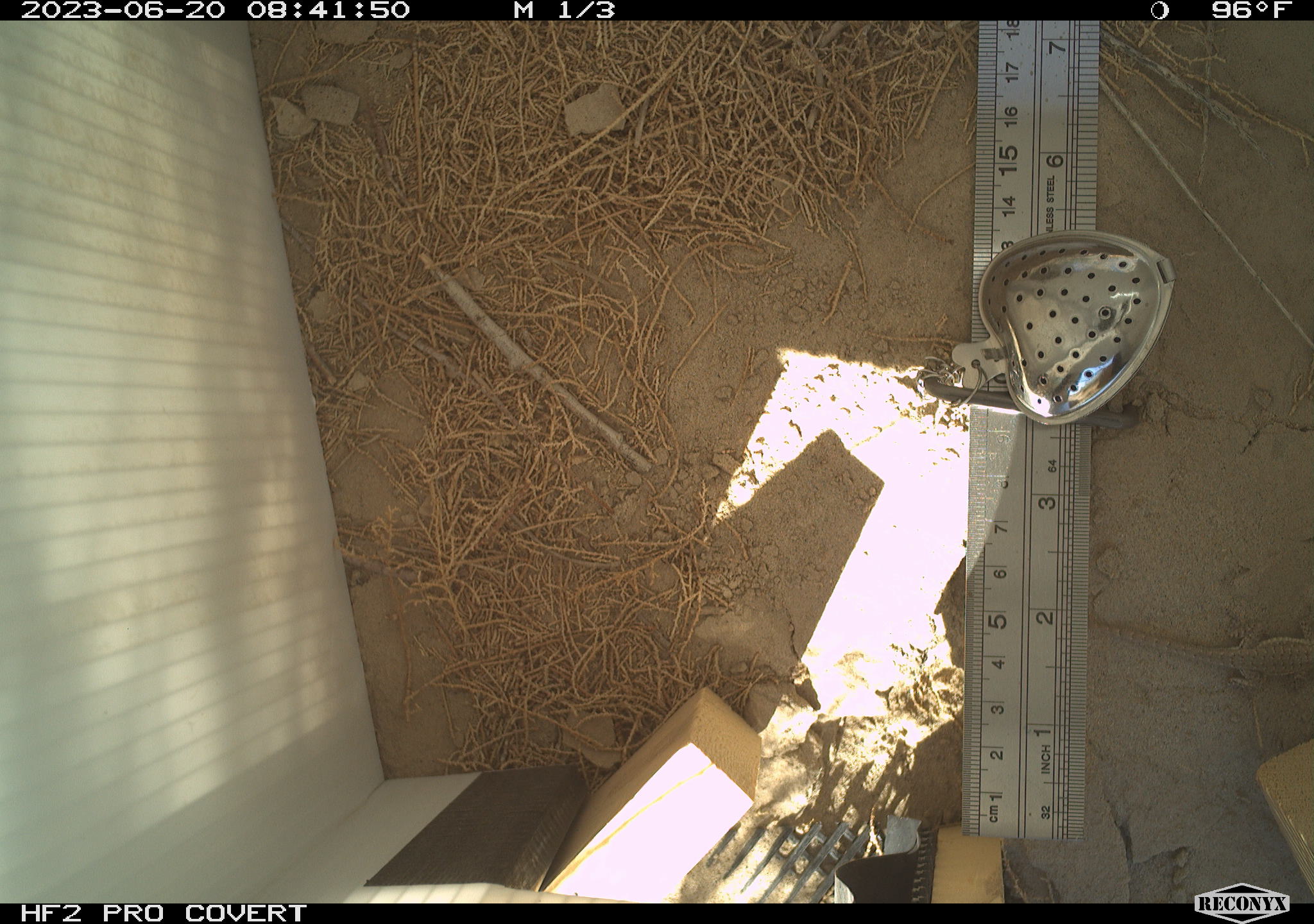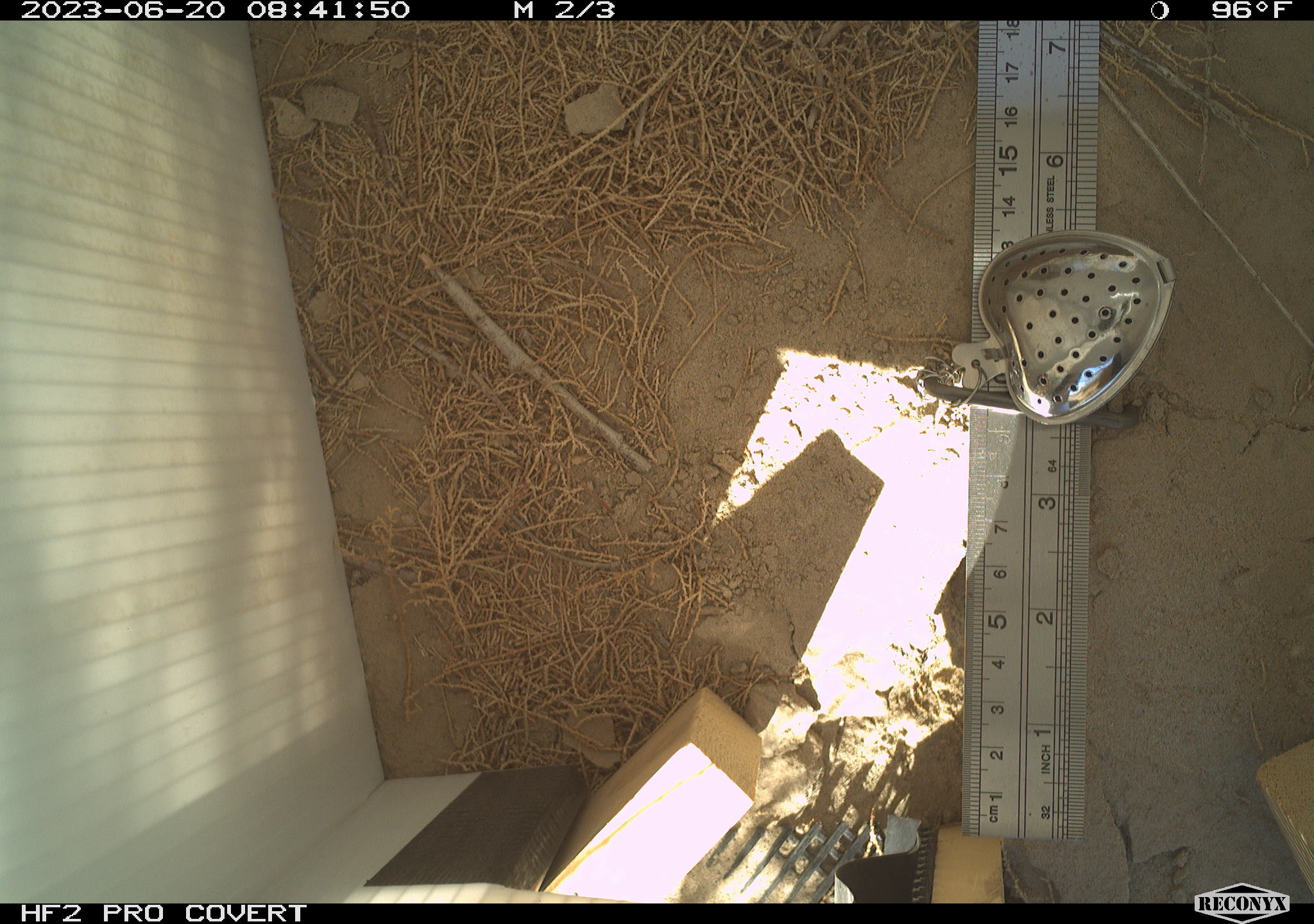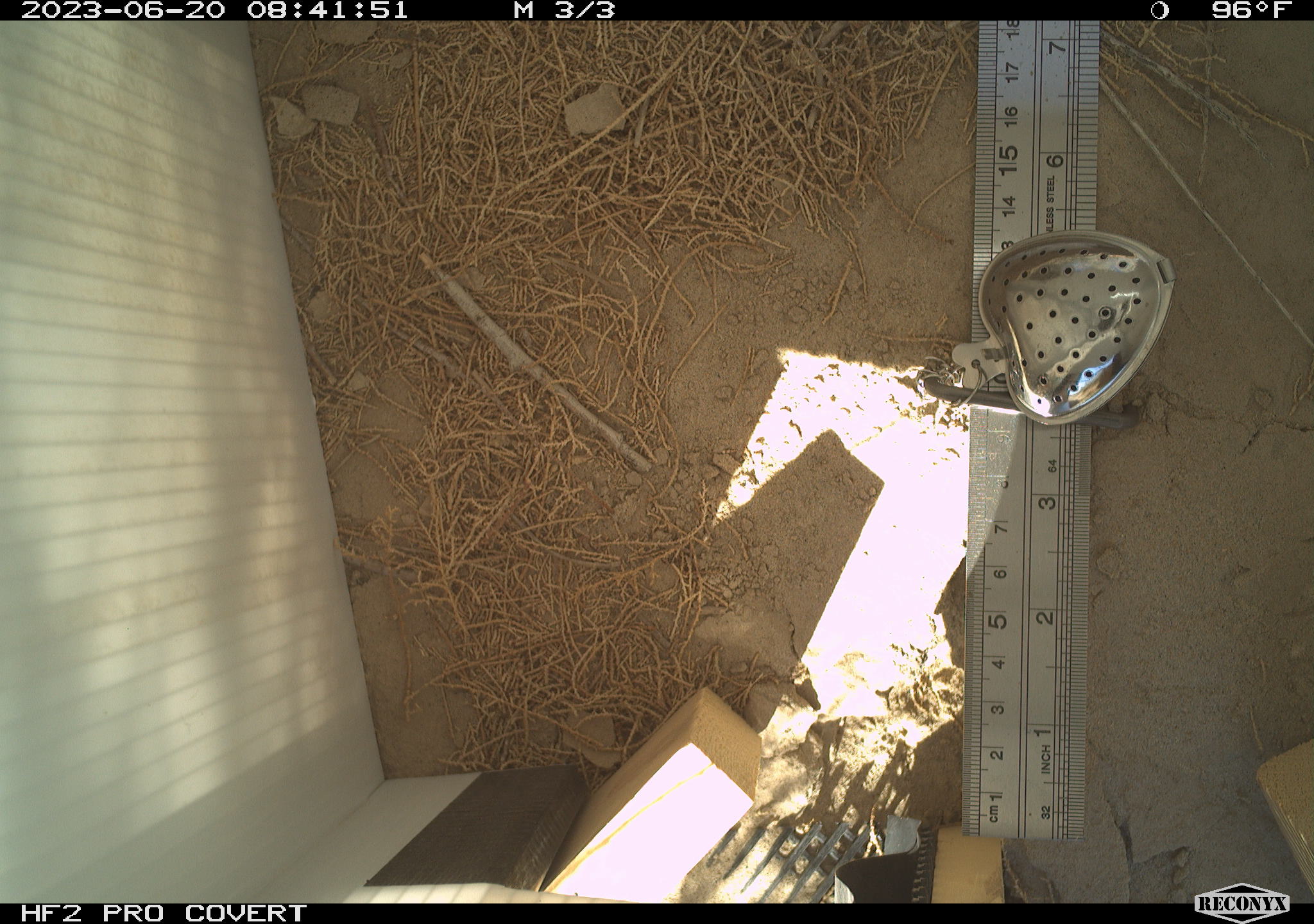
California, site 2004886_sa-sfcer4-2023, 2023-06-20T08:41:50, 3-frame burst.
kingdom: Animalia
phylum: Chordata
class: Reptilia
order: Squamata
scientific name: Squamata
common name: lizards and snakes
Lizards and snakes (Squamata).